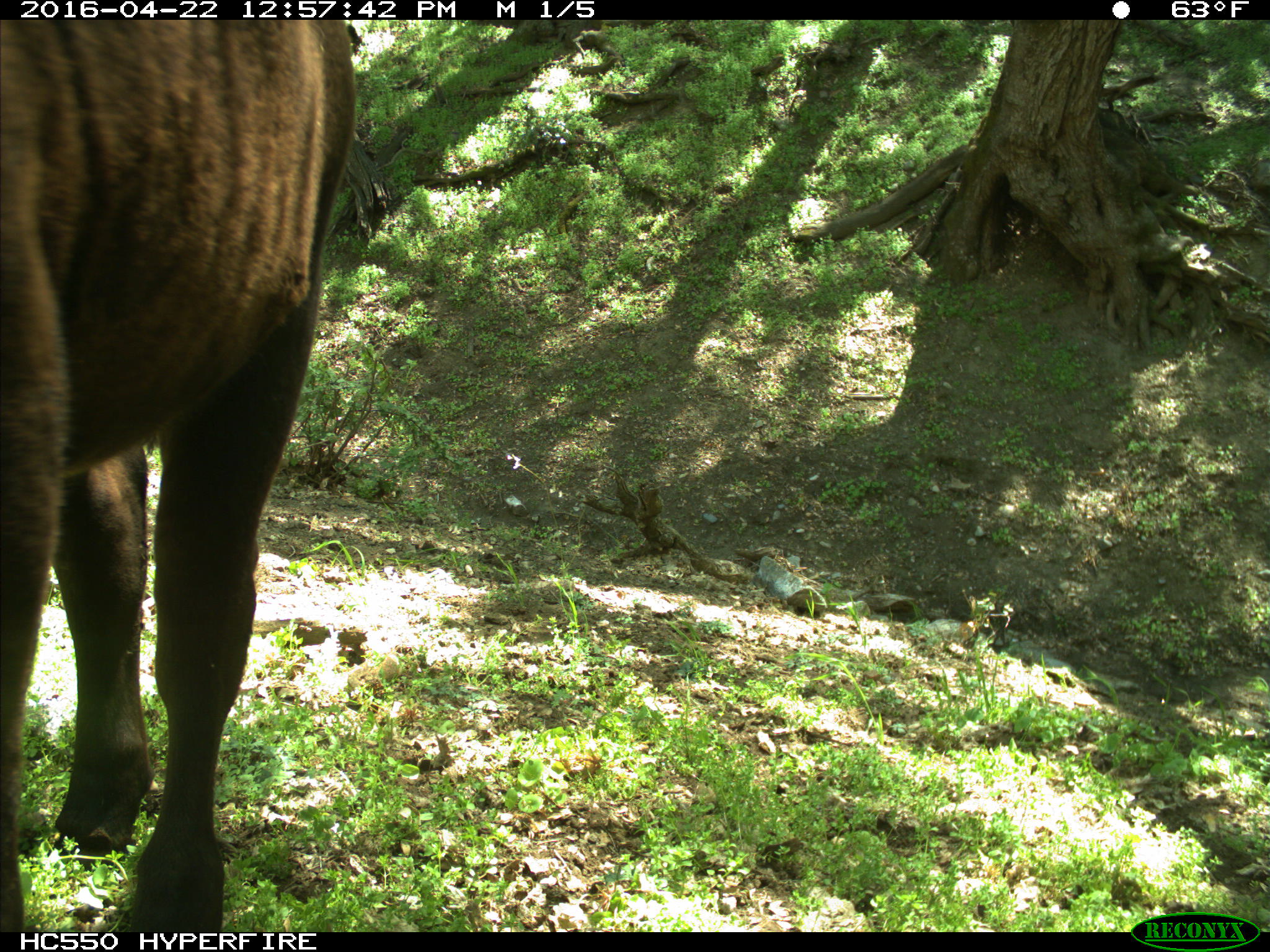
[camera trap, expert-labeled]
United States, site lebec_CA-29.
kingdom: Animalia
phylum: Chordata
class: Mammalia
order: Artiodactyla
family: Bovidae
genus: Bos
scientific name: Bos taurus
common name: domestic cow